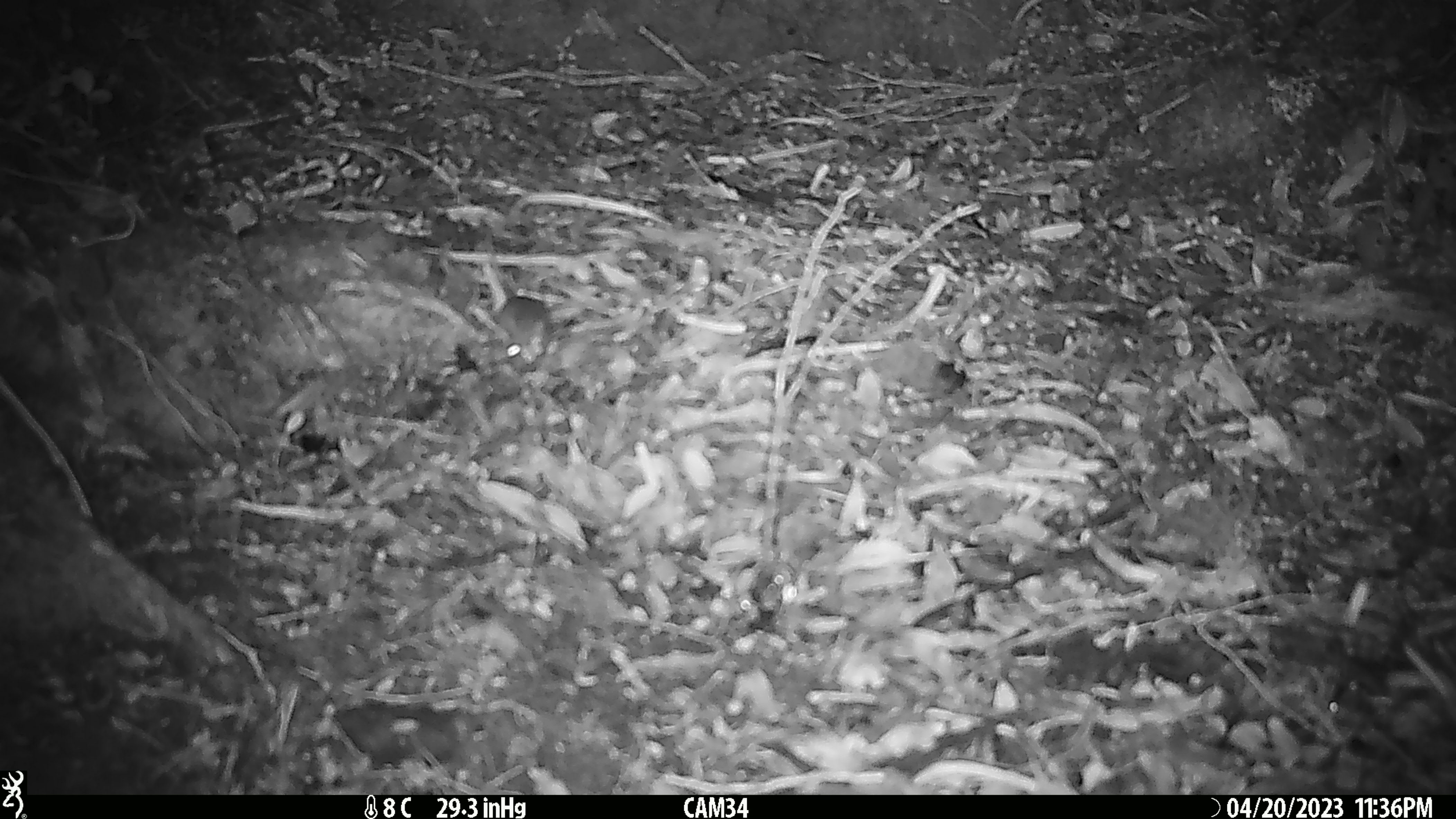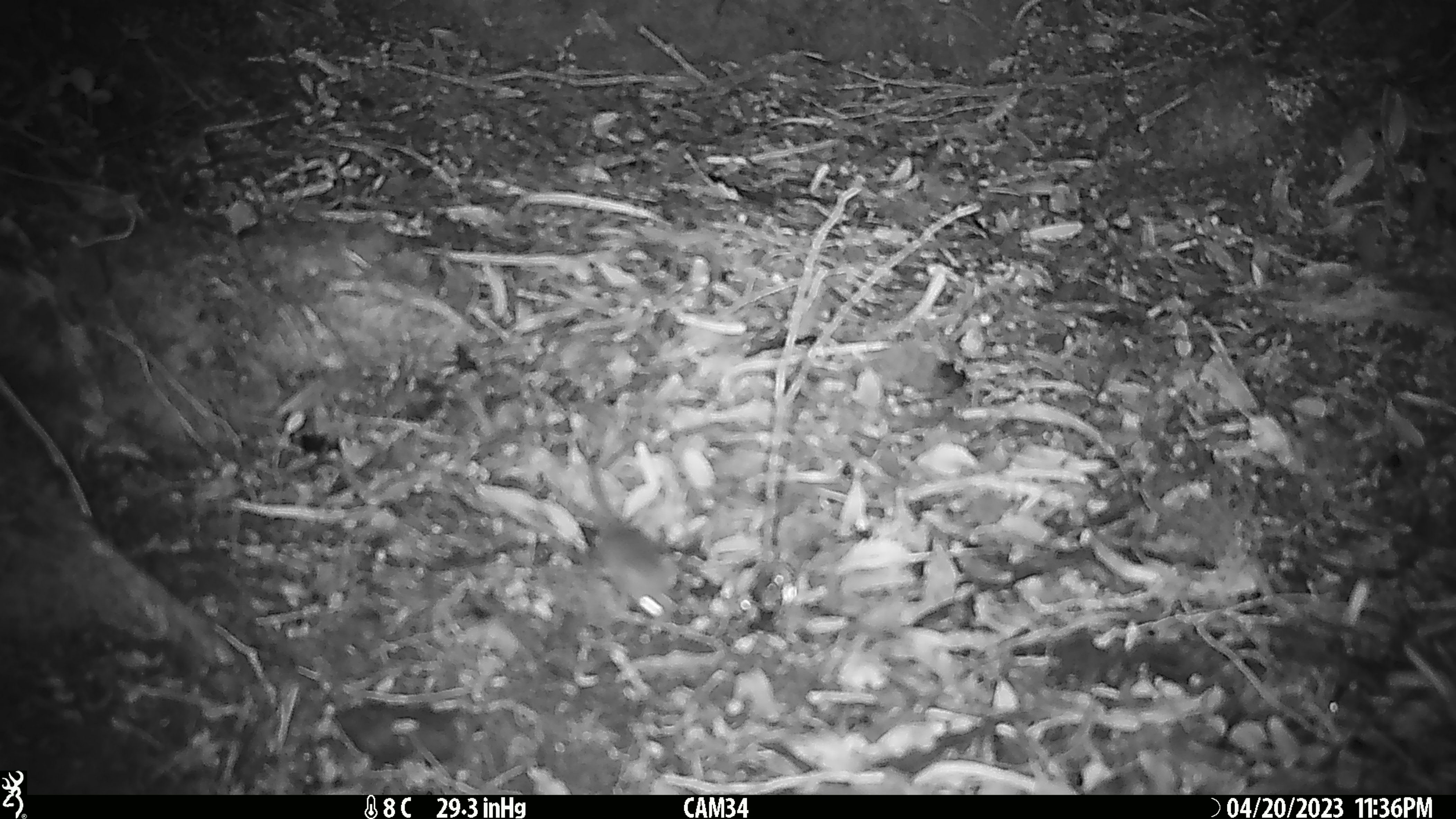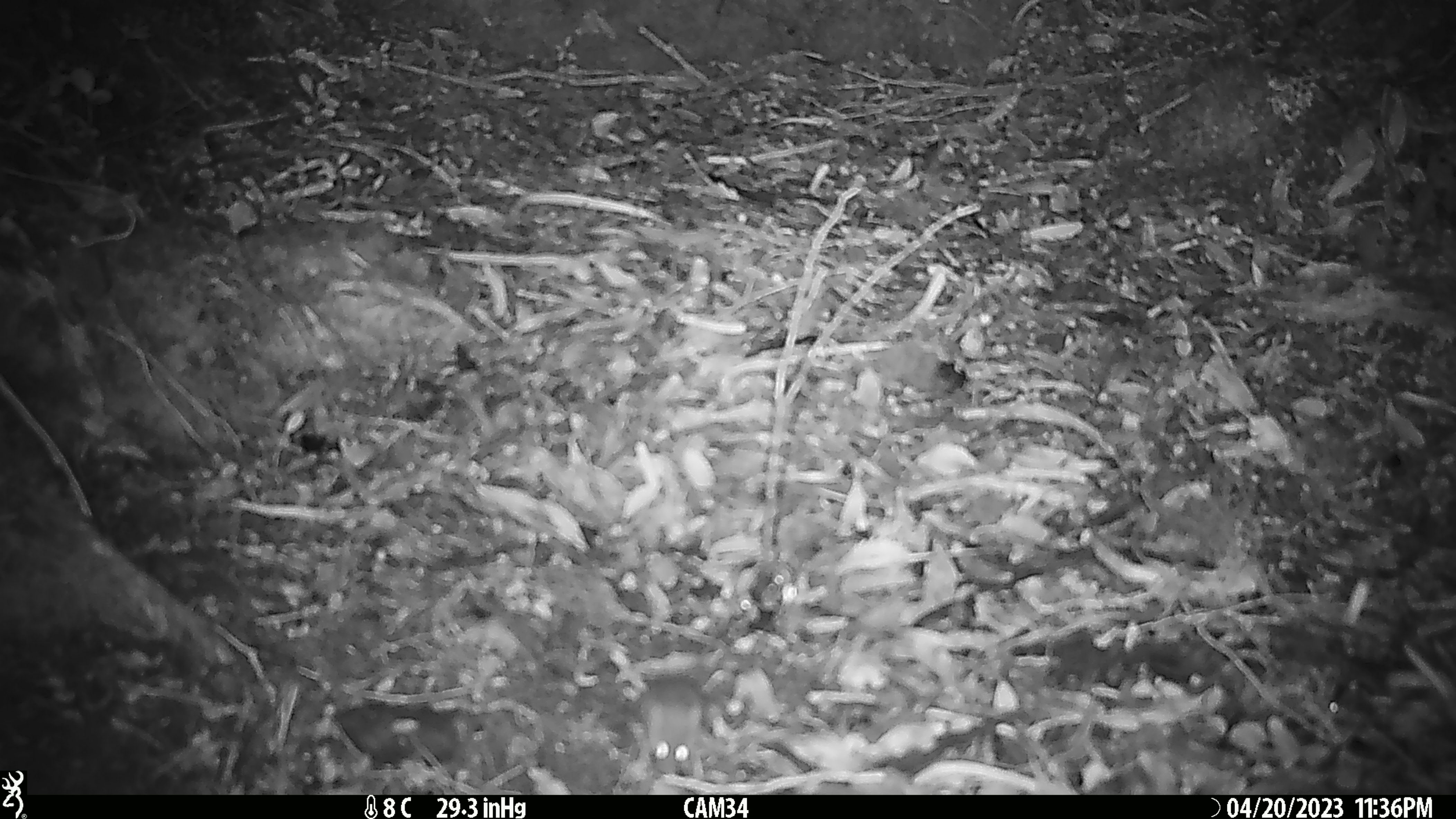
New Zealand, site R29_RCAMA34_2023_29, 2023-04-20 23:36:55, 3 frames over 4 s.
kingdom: Animalia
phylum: Chordata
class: Mammalia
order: Rodentia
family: Muridae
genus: Mus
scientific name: Mus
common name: mouse